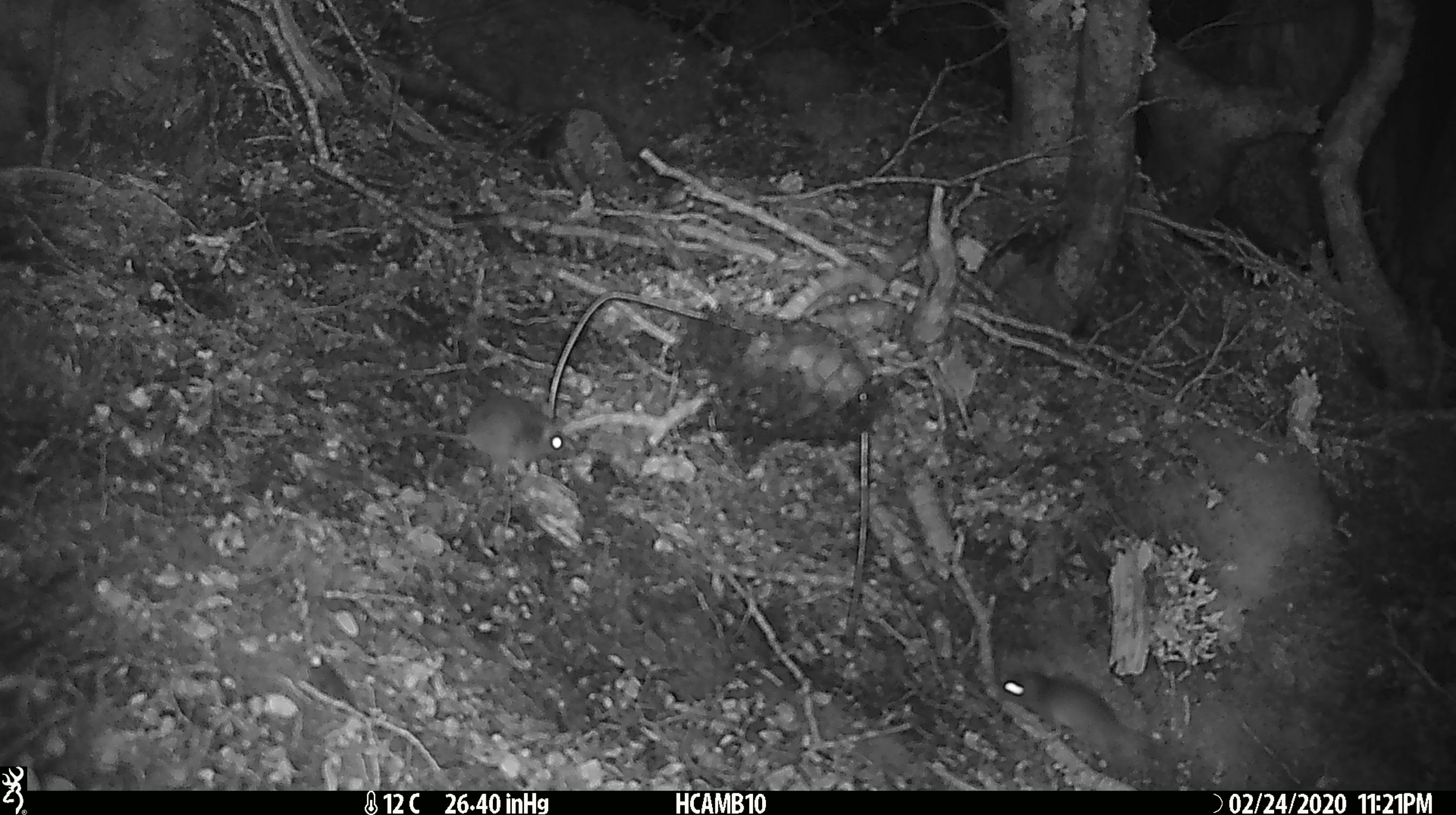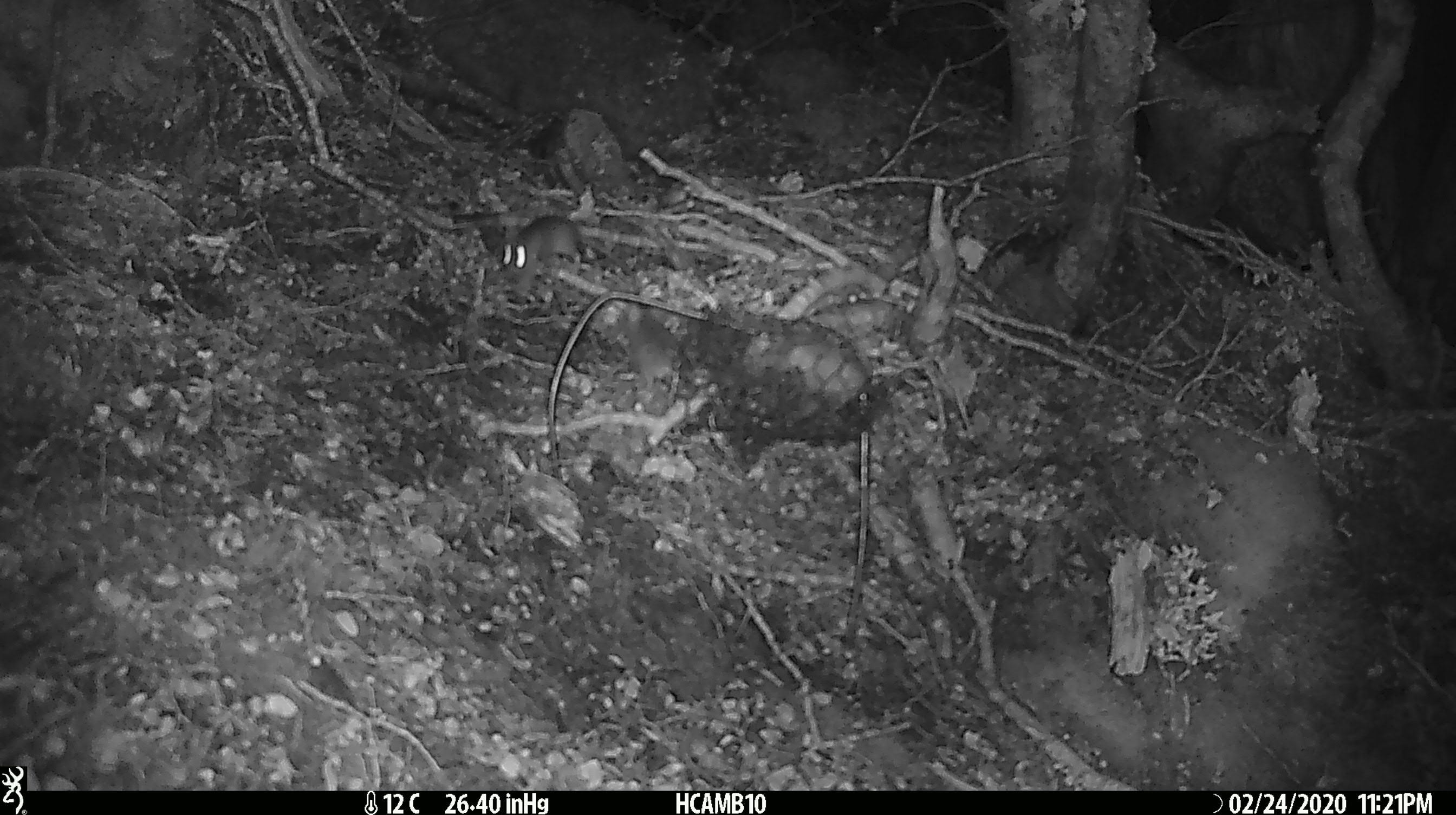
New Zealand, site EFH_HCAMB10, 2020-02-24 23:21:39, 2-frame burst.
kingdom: Animalia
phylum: Chordata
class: Mammalia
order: Rodentia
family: Muridae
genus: Mus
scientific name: Mus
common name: mouse